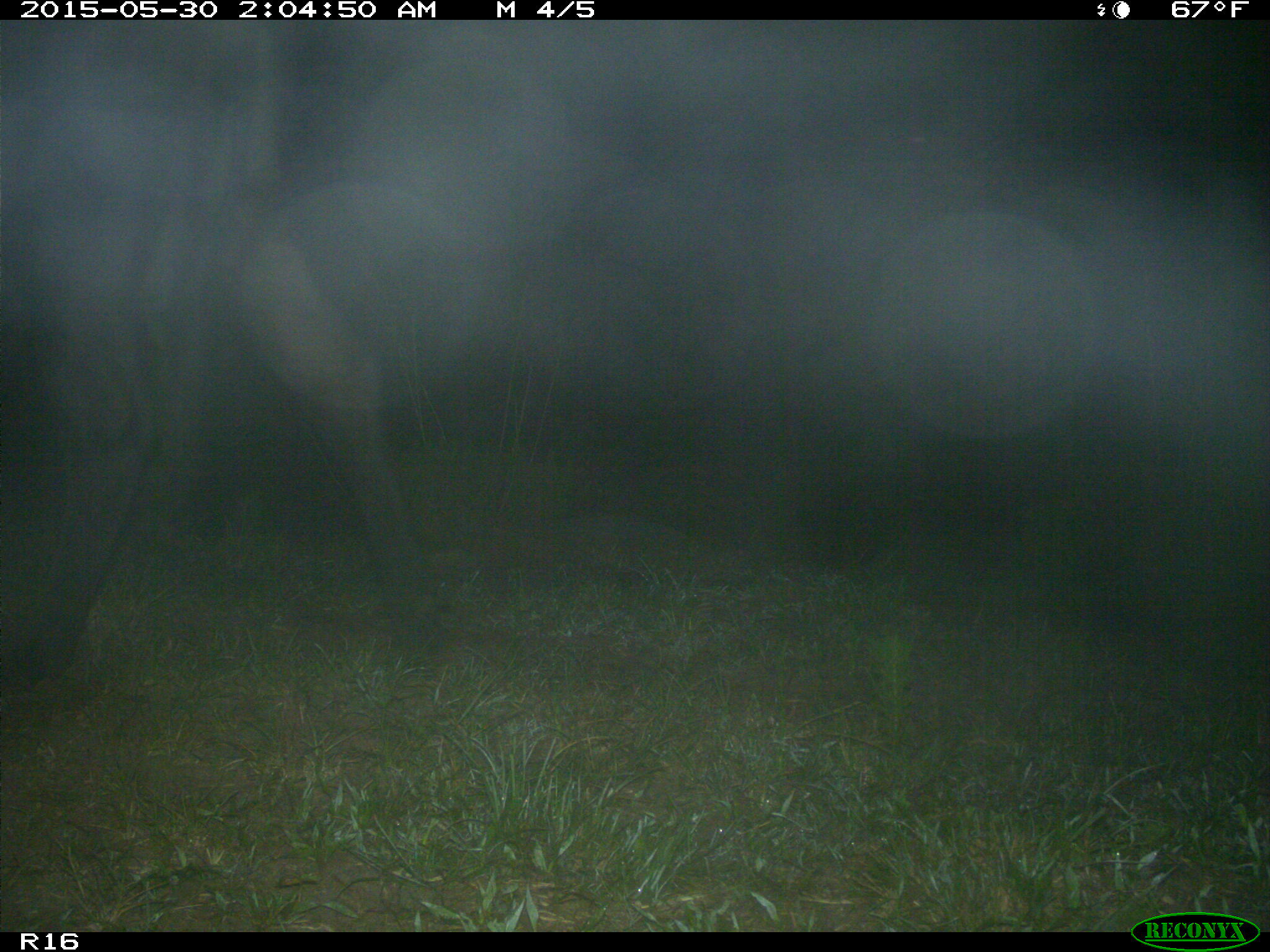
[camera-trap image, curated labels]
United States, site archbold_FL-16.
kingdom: Animalia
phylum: Chordata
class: Mammalia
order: Artiodactyla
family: Bovidae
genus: Bos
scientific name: Bos taurus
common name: domestic cow